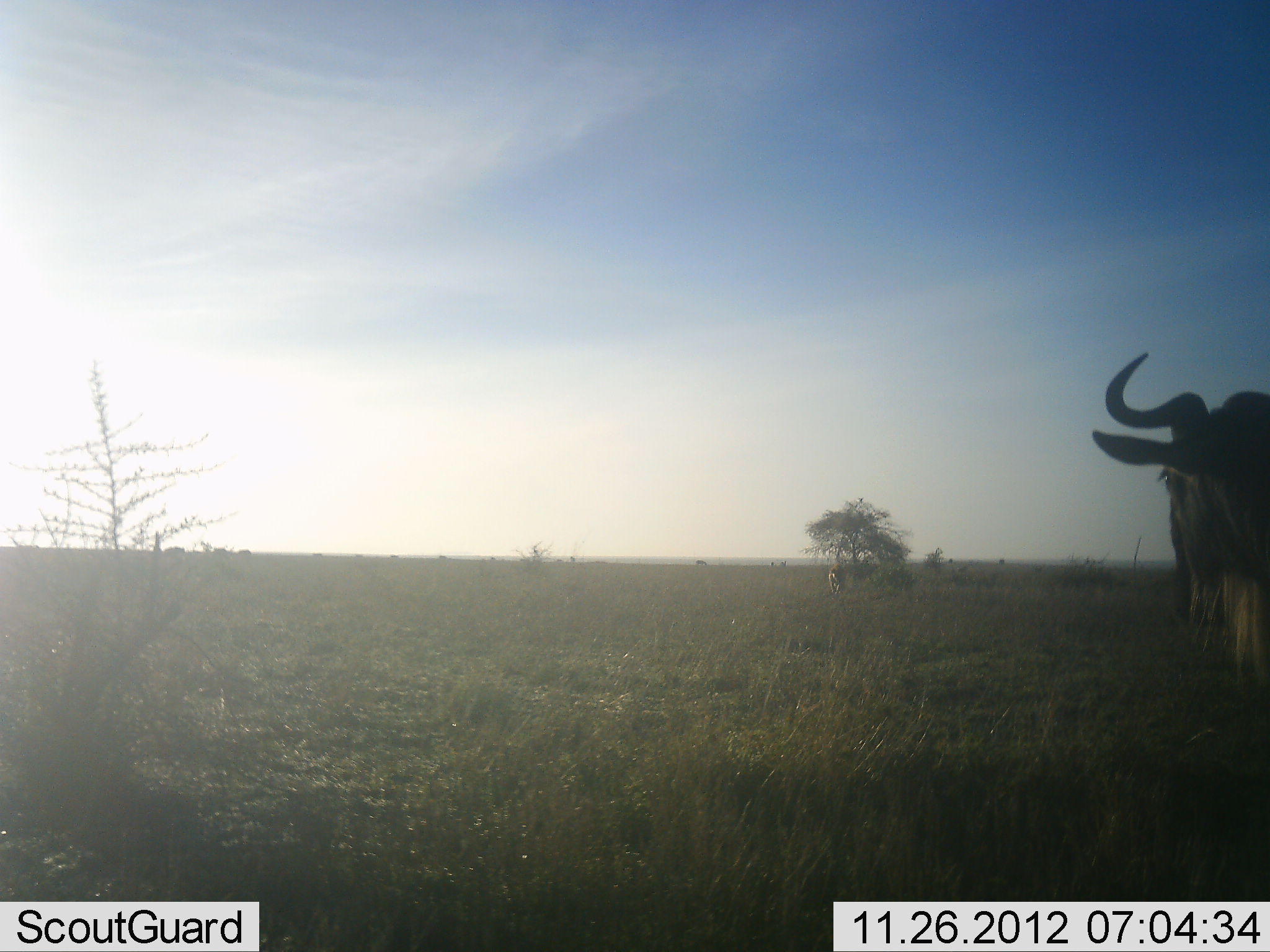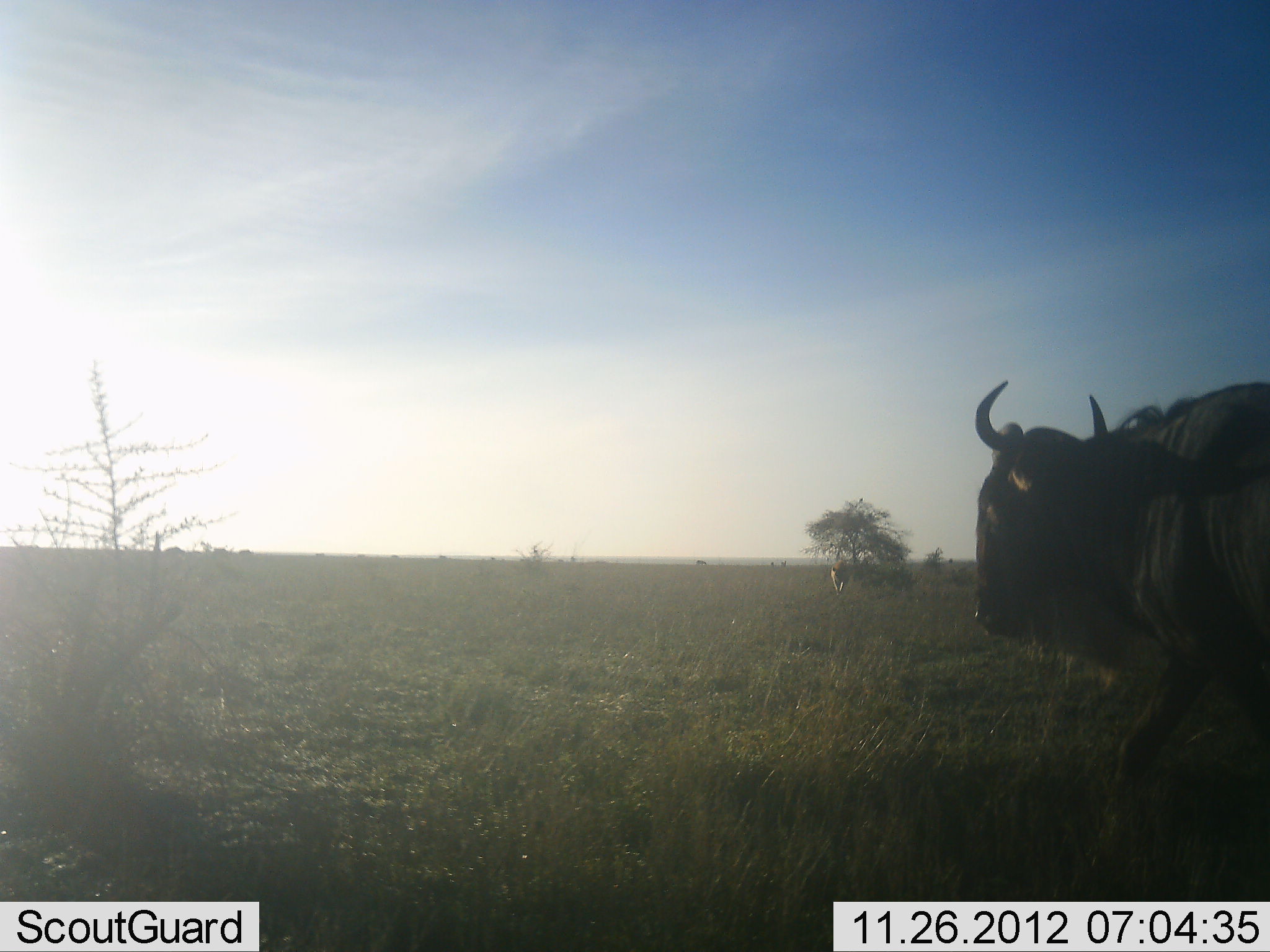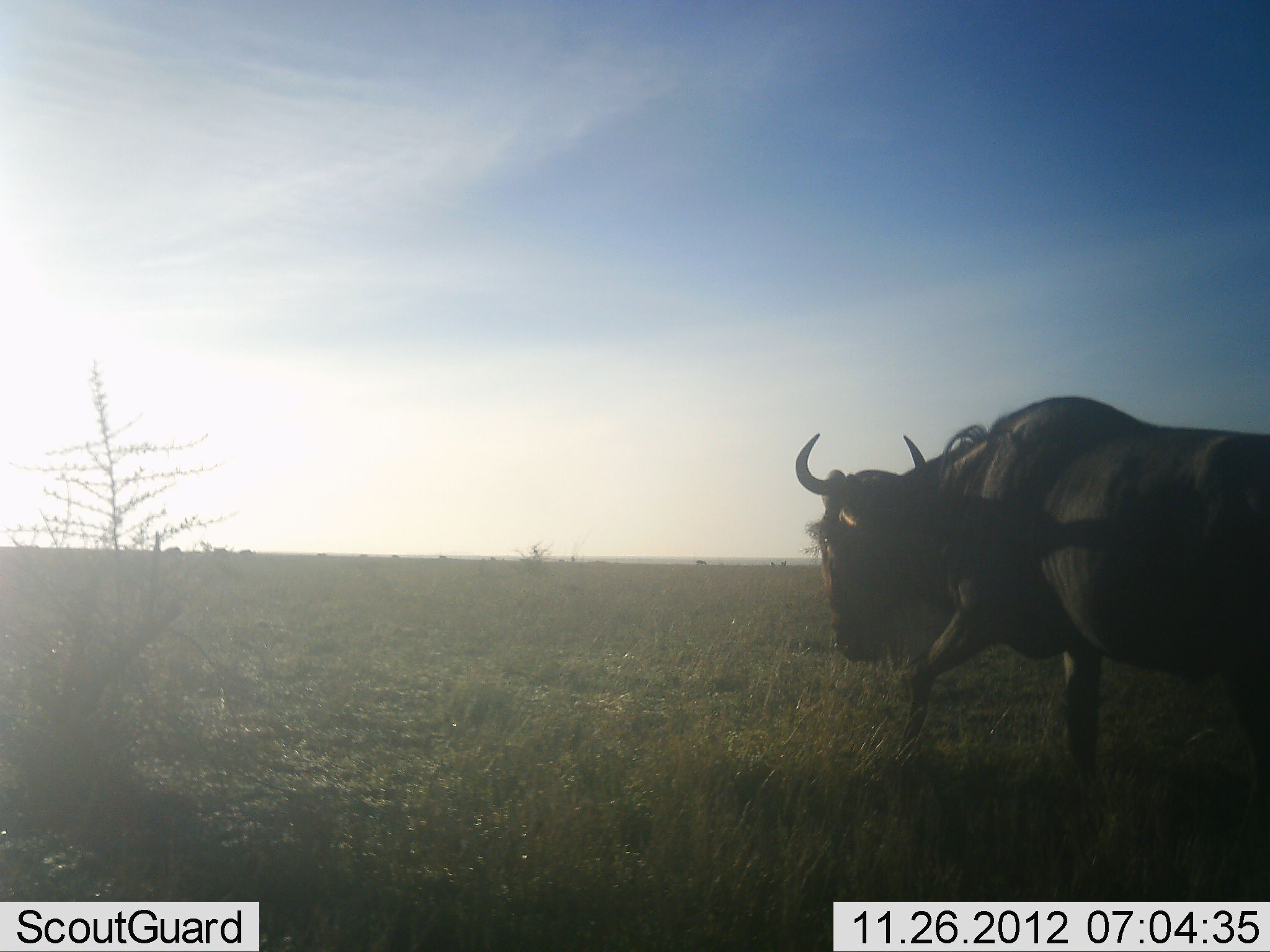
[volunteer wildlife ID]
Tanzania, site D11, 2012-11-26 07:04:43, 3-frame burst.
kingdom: Animalia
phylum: Chordata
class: Mammalia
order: Artiodactyla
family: Bovidae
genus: Connochaetes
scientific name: Connochaetes taurinus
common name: blue wildebeest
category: wildebeest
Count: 1.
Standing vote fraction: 17%.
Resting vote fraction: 0%.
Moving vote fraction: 92%.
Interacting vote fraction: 0%.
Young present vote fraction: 0%.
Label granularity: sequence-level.